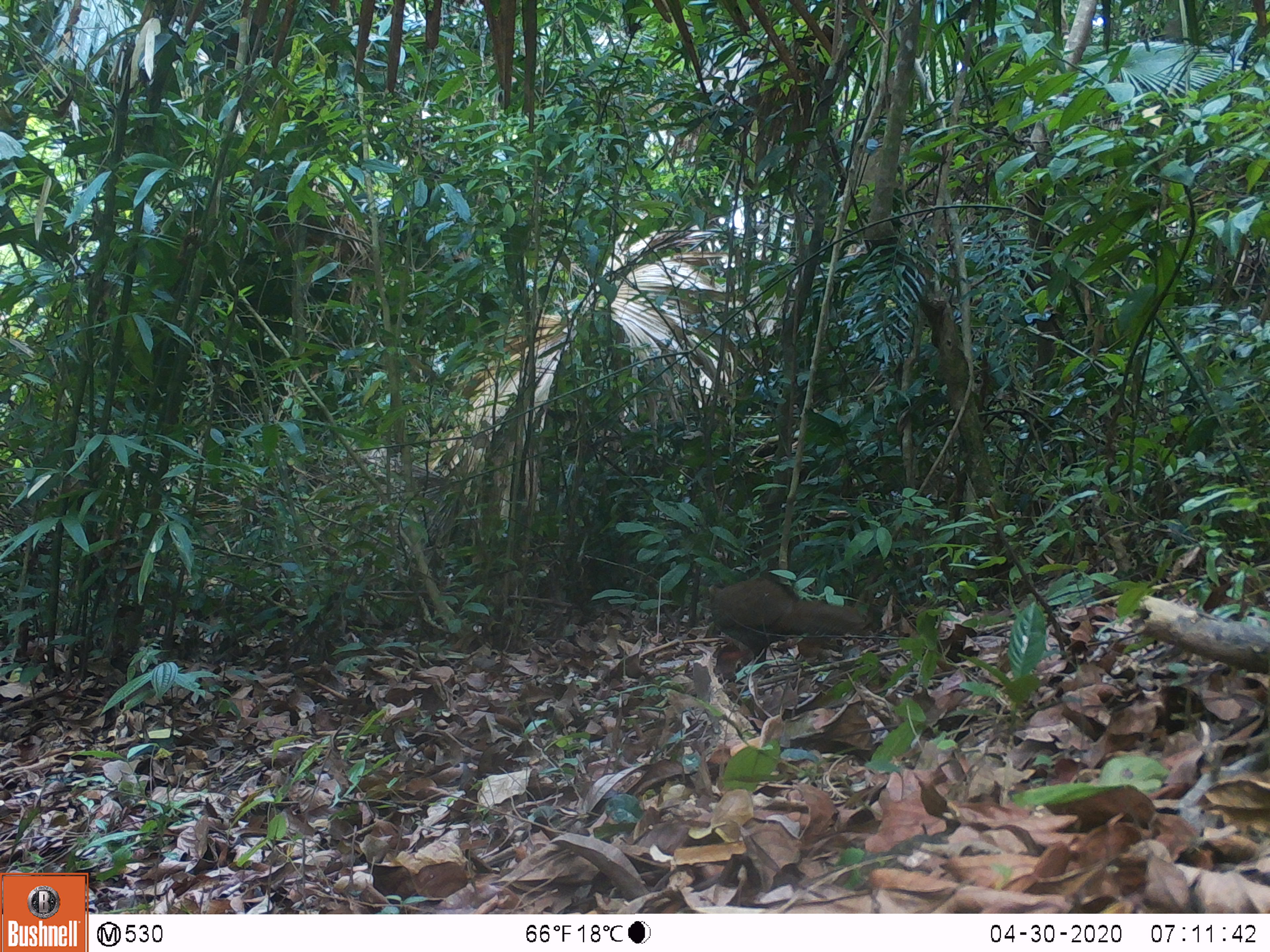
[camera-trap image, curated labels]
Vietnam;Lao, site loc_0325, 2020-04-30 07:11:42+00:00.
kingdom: Animalia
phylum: Chordata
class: Aves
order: Galliformes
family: Phasianidae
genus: Lophura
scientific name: Lophura nycthemera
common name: silver pheasant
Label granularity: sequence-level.